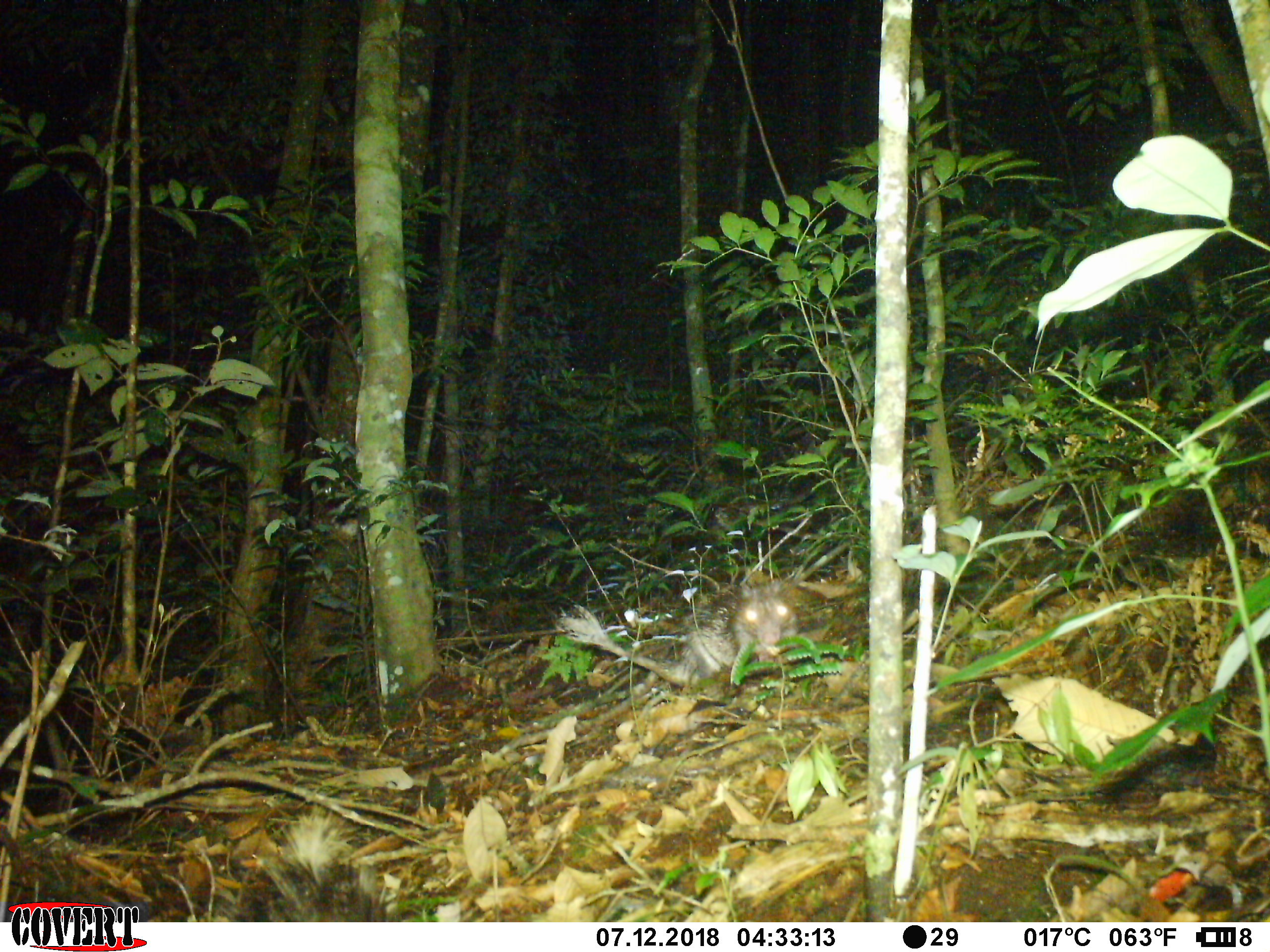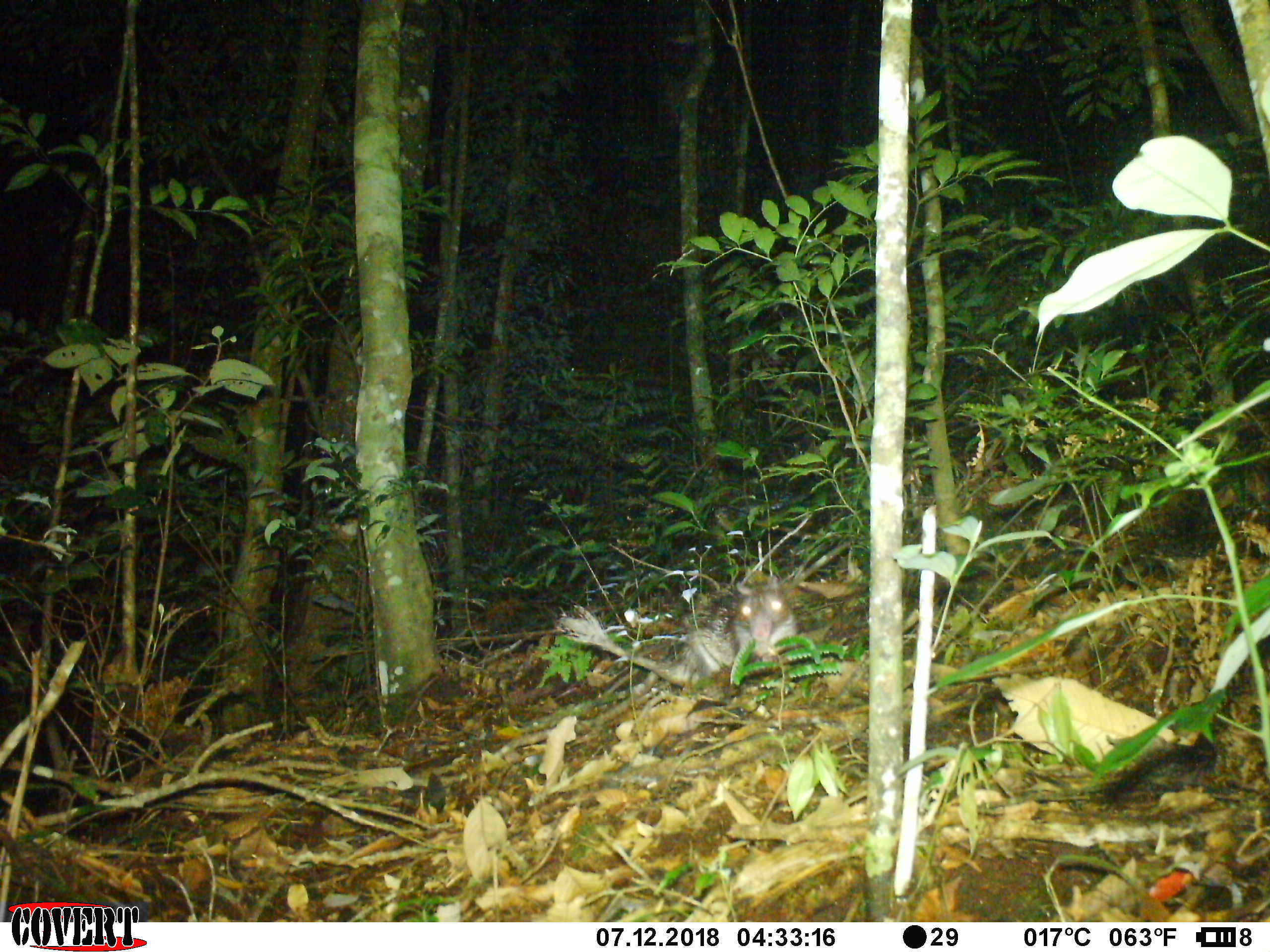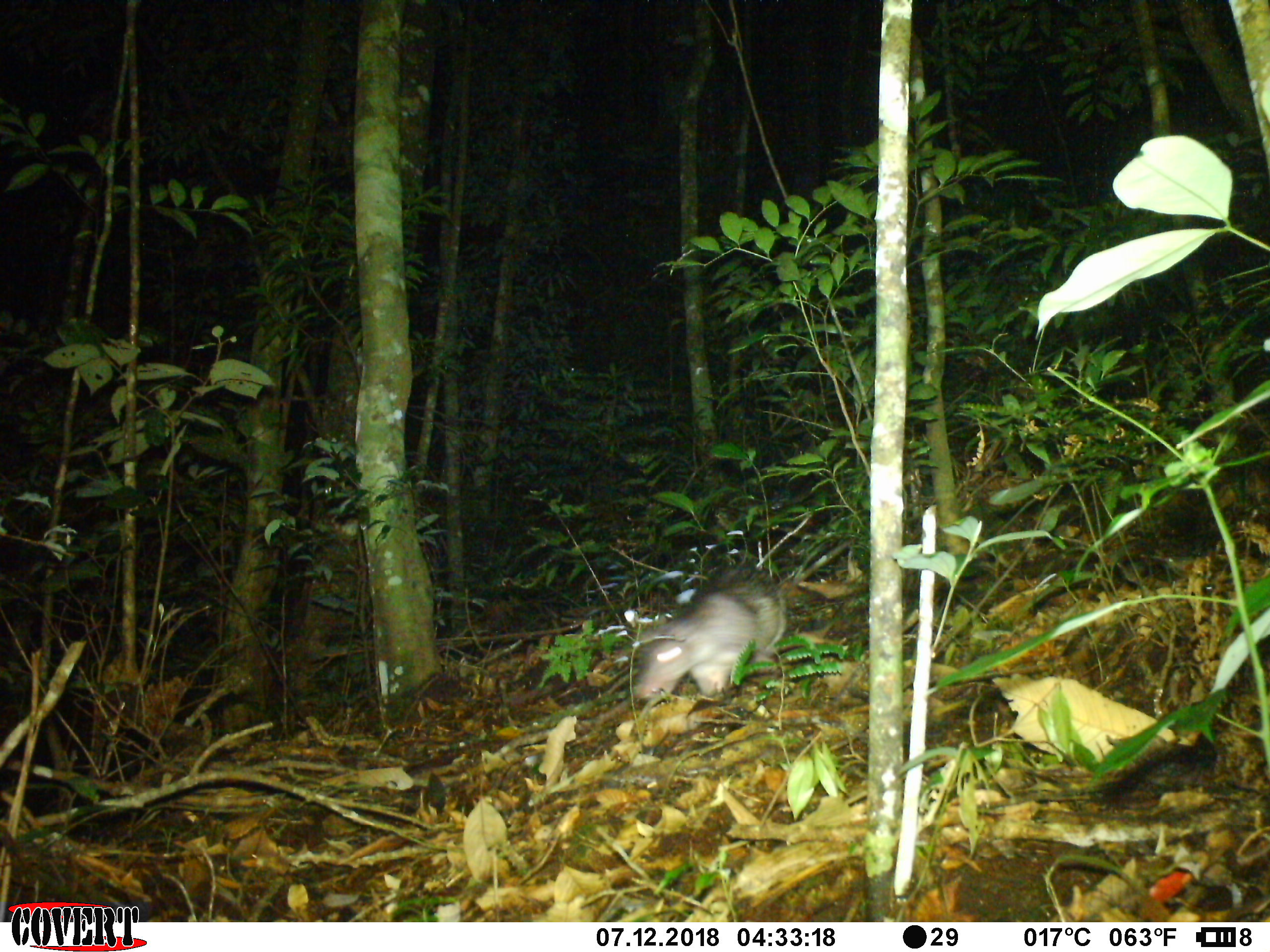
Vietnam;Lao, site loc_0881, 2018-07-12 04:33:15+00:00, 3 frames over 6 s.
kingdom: Animalia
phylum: Chordata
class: Mammalia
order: Rodentia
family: Hystricidae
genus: Atherurus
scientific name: Atherurus macrourus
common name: asiatic brush-tailed porcupine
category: asiatic brush tailed porcupine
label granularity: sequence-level